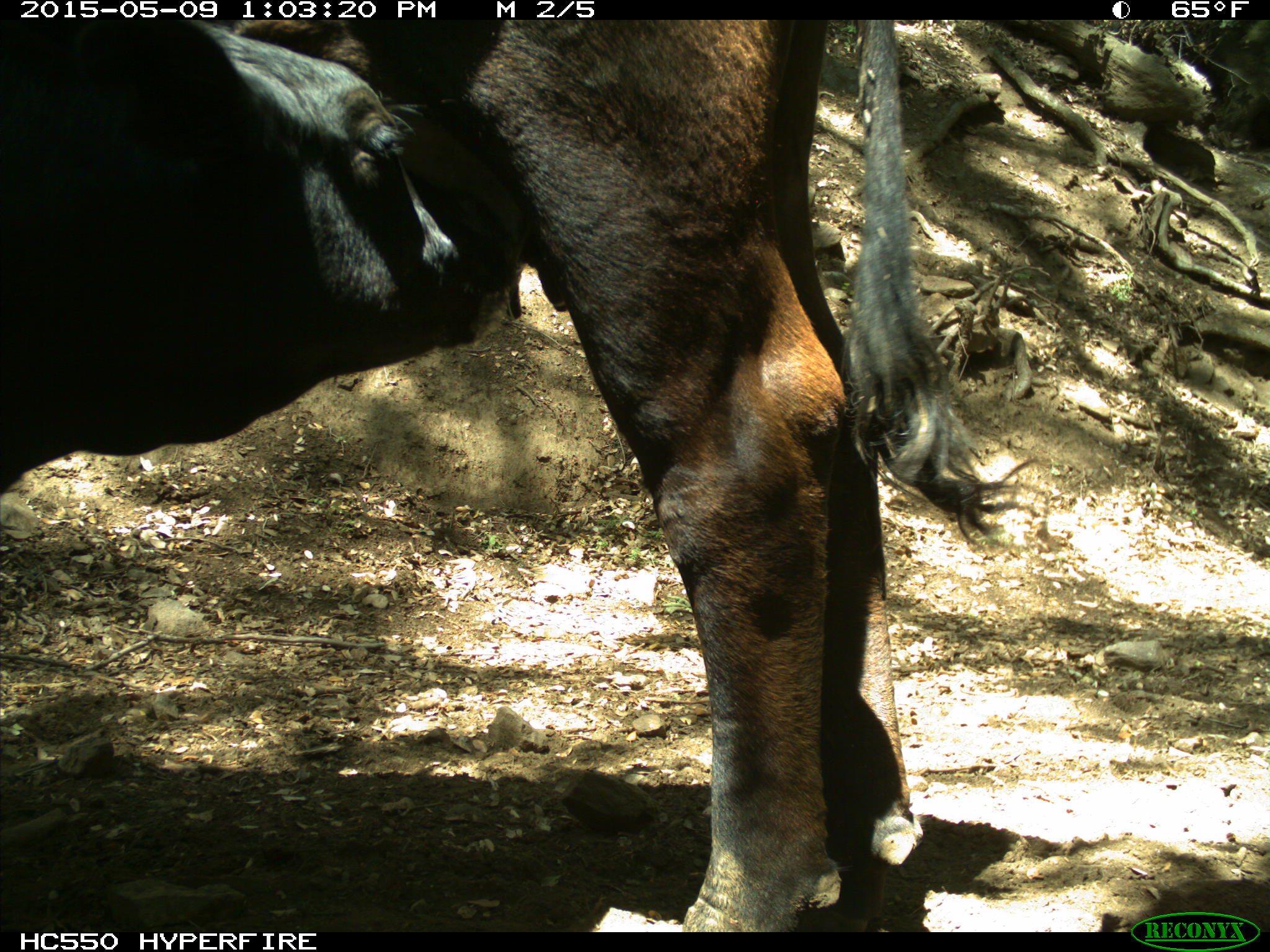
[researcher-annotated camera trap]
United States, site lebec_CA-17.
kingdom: Animalia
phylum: Chordata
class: Mammalia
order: Artiodactyla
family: Bovidae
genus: Bos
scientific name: Bos taurus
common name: domestic cow